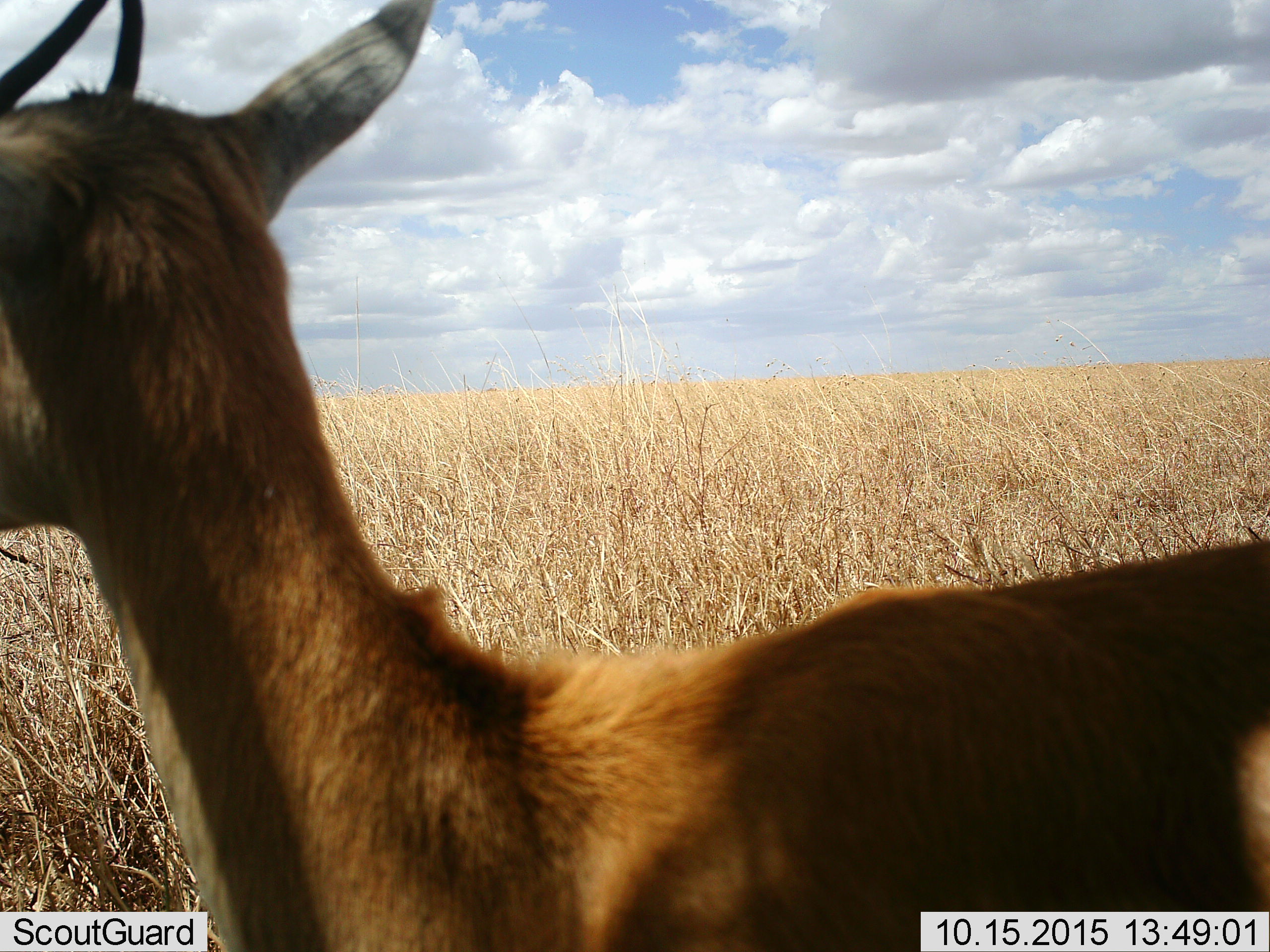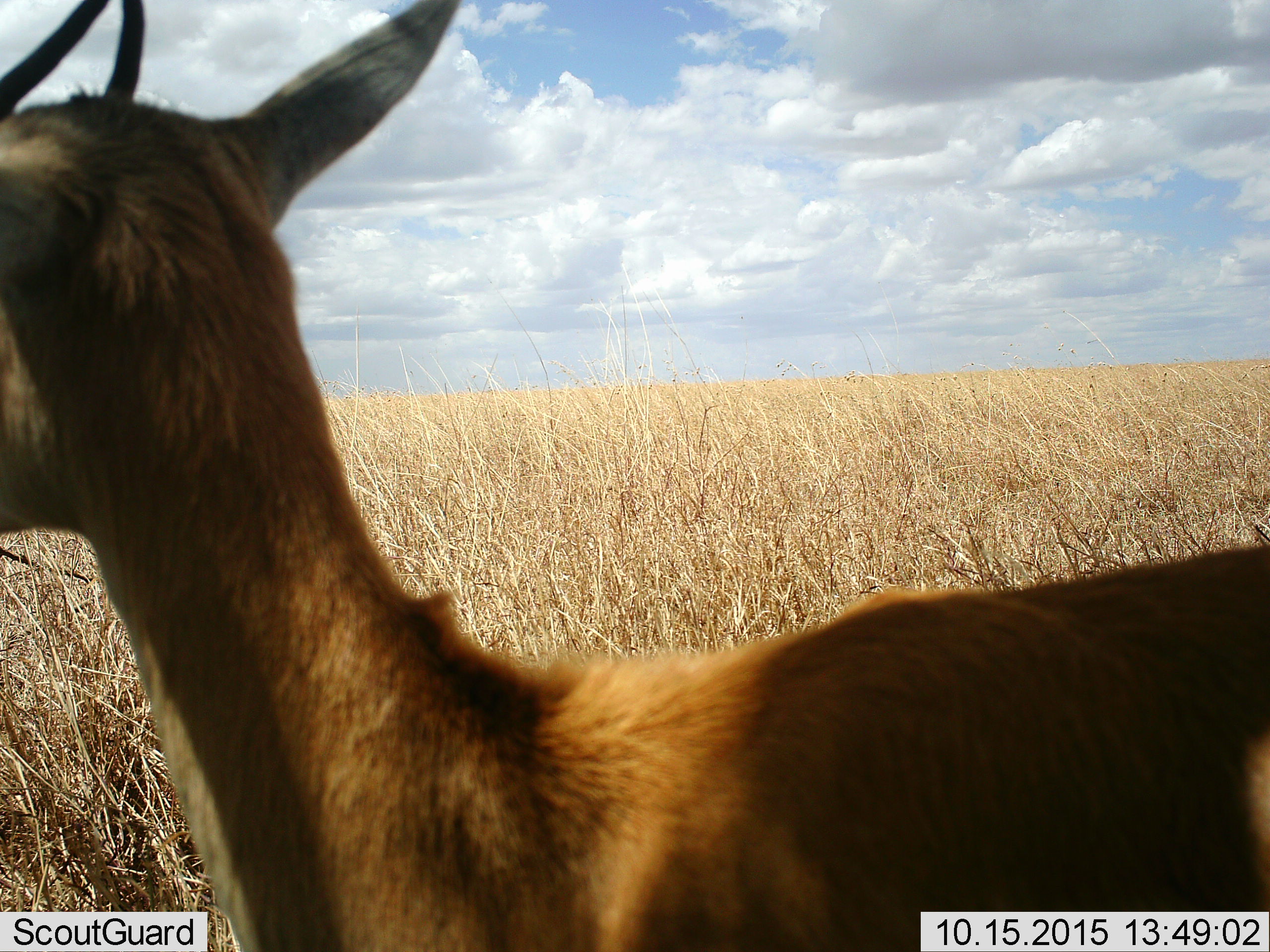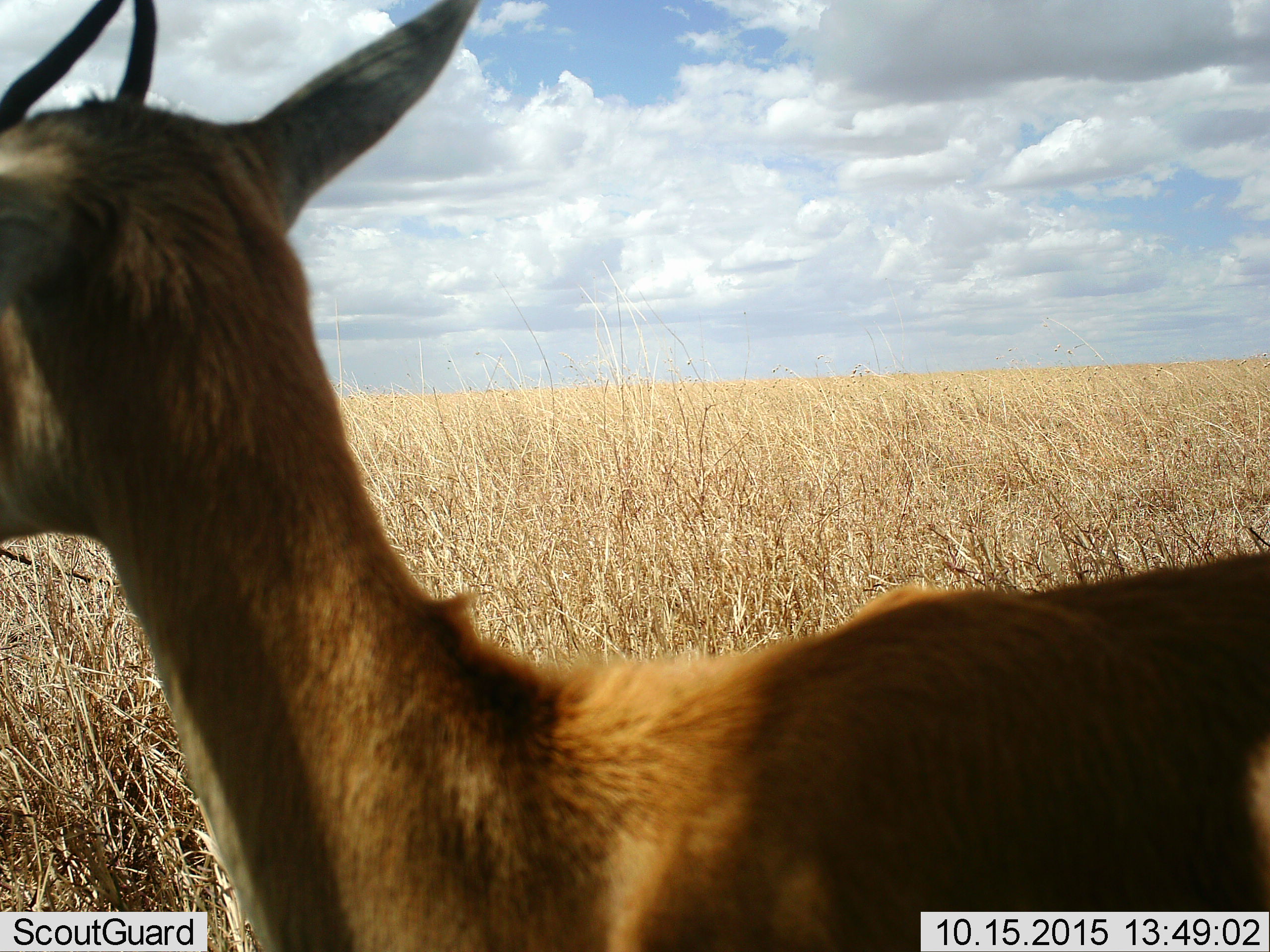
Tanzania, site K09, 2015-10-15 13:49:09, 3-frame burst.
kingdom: Animalia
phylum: Chordata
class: Mammalia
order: Artiodactyla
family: Bovidae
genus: Eudorcas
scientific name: Eudorcas thomsonii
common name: thomson's gazelle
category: gazellethomsons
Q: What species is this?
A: Gazellethomsons (thomson's gazelle) (Eudorcas thomsonii).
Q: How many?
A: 1.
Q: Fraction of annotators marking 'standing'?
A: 100%.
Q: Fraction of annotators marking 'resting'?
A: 0%.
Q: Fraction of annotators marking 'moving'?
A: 0%.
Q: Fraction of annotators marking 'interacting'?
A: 0%.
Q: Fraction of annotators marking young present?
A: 0%.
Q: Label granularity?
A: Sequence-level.